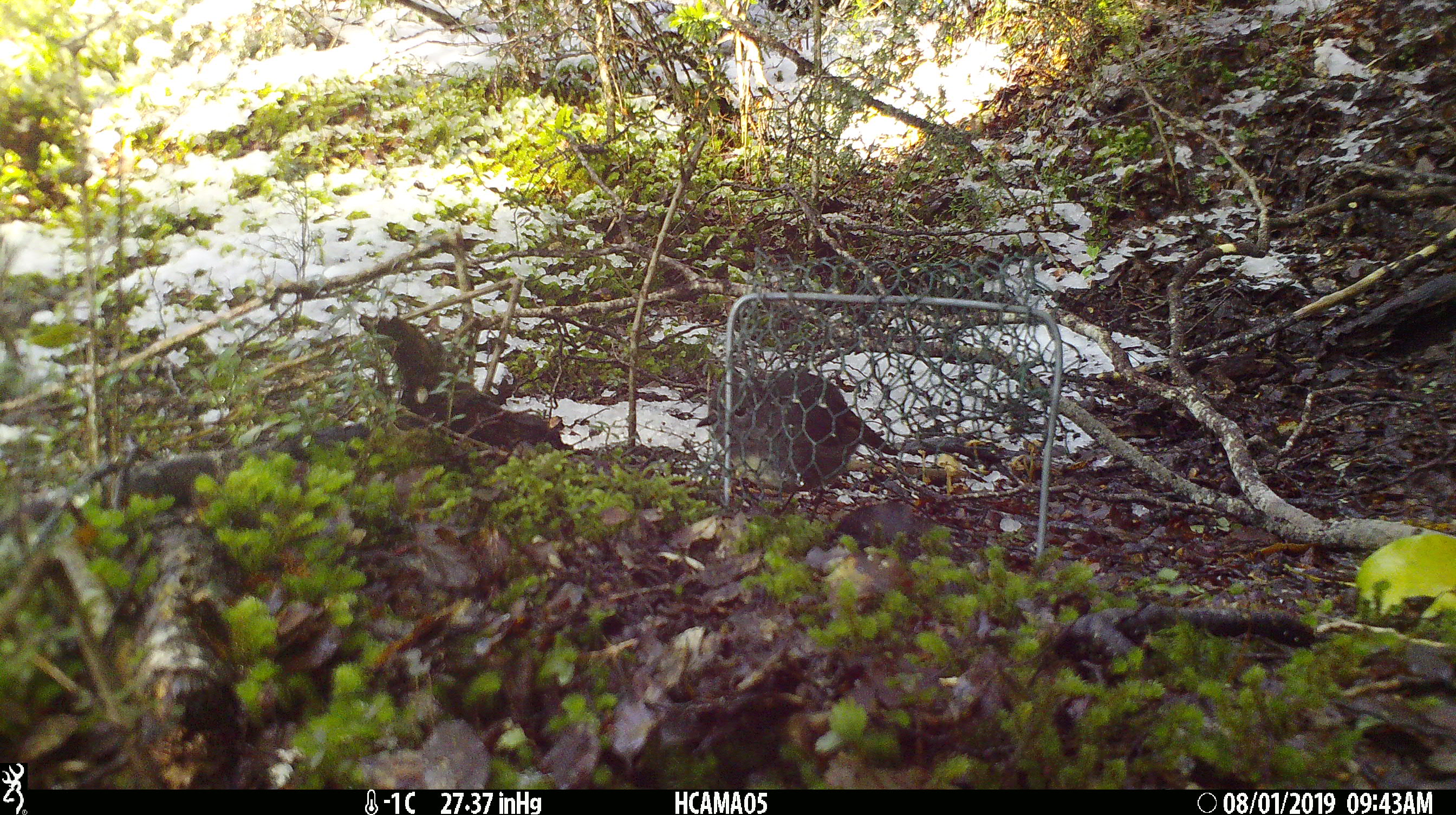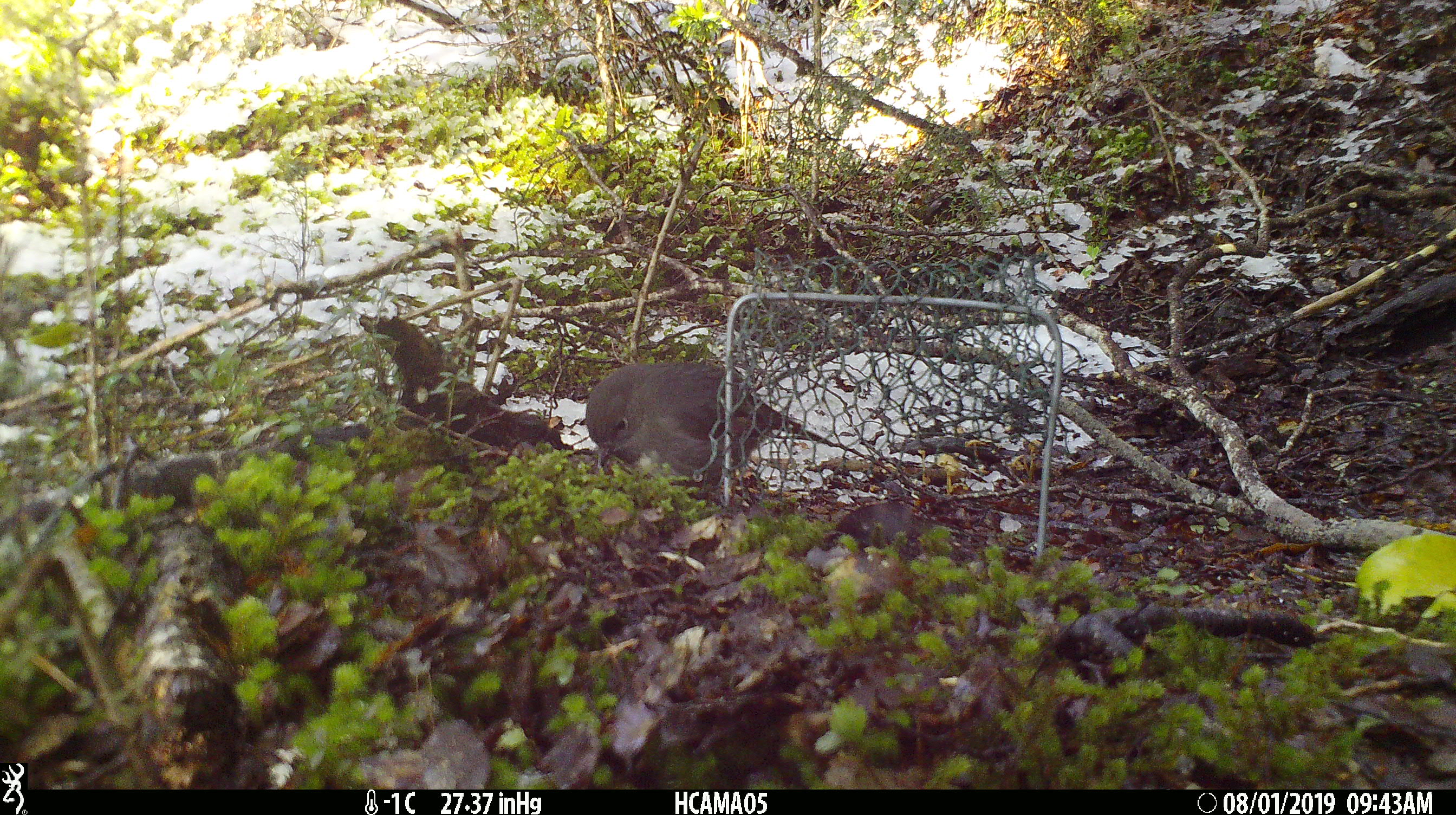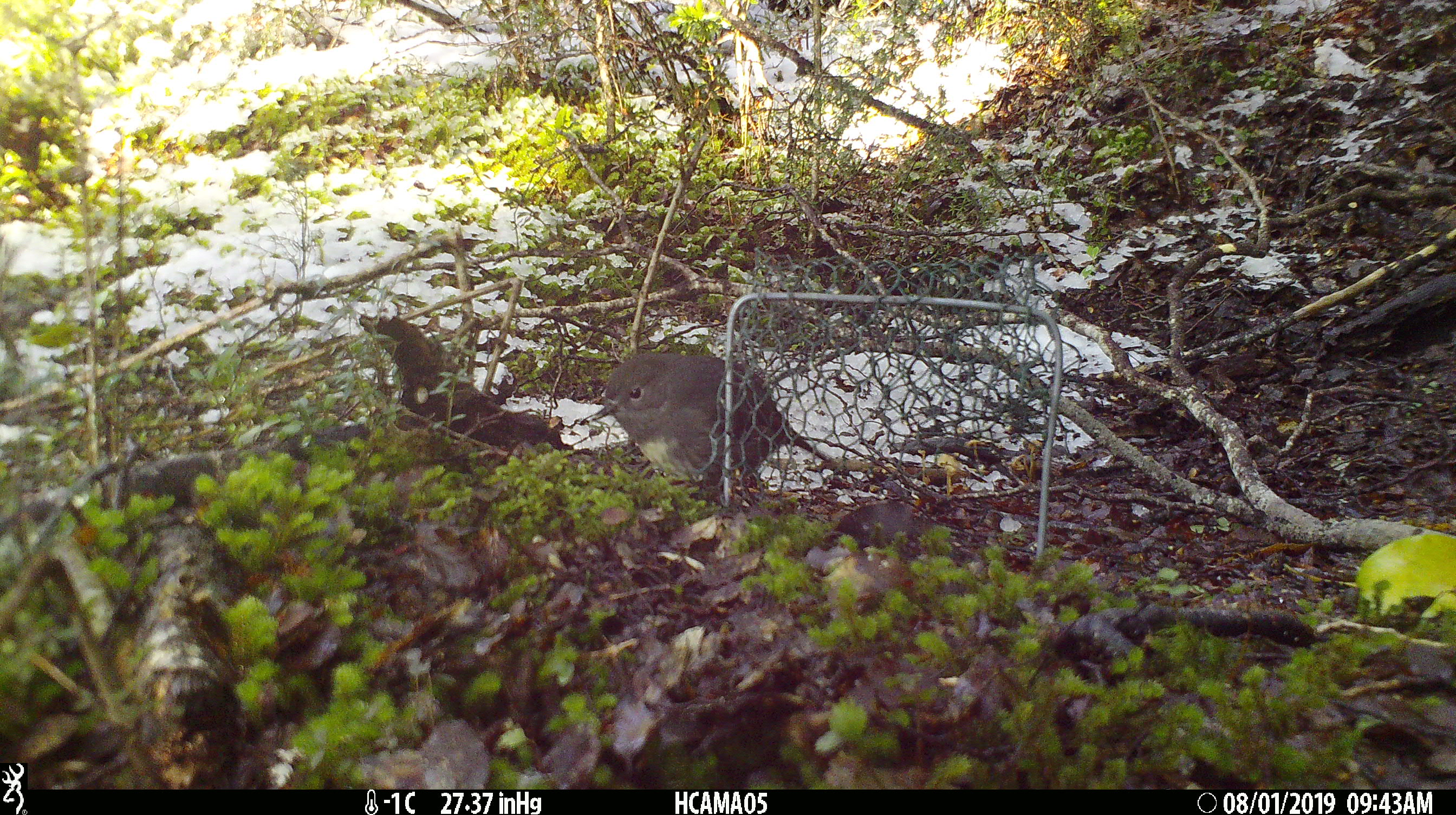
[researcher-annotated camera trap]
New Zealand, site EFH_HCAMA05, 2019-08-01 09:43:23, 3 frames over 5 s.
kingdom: Animalia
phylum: Chordata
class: Aves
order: Passeriformes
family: Petroicidae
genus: Petroica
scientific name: Petroica australis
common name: new zealand robin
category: robin